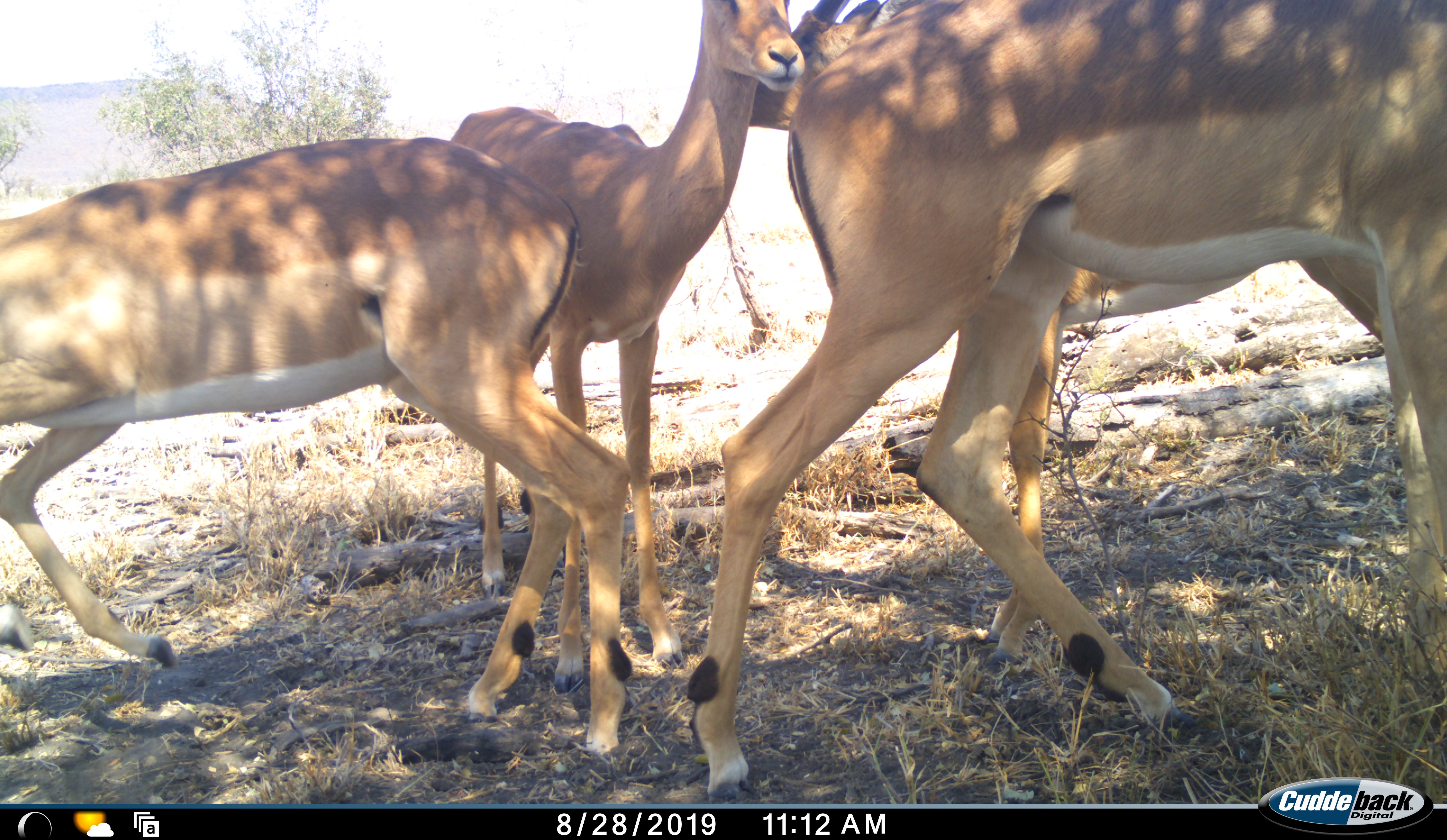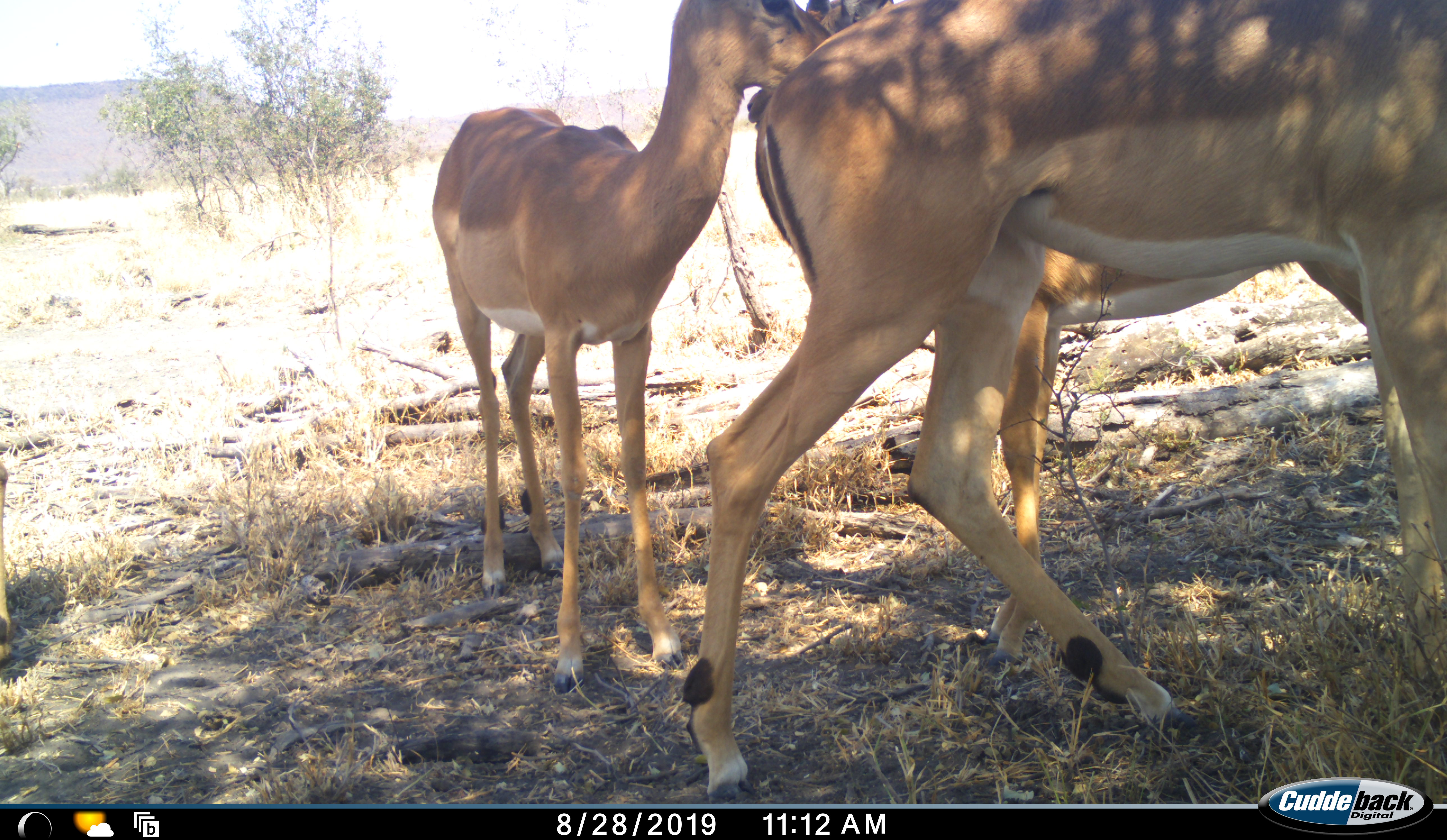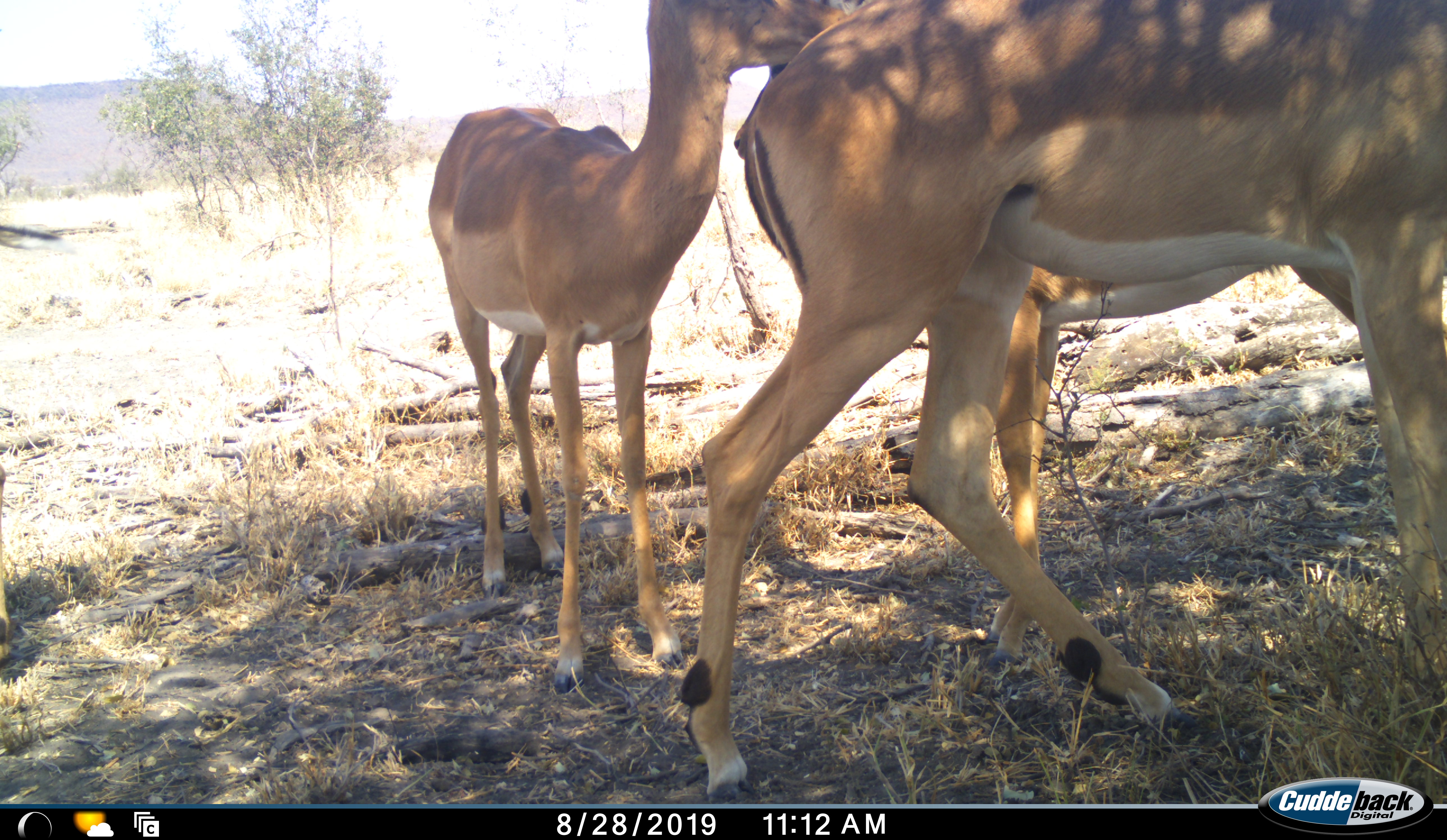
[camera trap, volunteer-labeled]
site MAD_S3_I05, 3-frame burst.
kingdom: Animalia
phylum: Chordata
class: Mammalia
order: Artiodactyla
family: Bovidae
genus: Aepyceros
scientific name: Aepyceros melampus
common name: impala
Impala (Aepyceros melampus), count 4. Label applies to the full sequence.